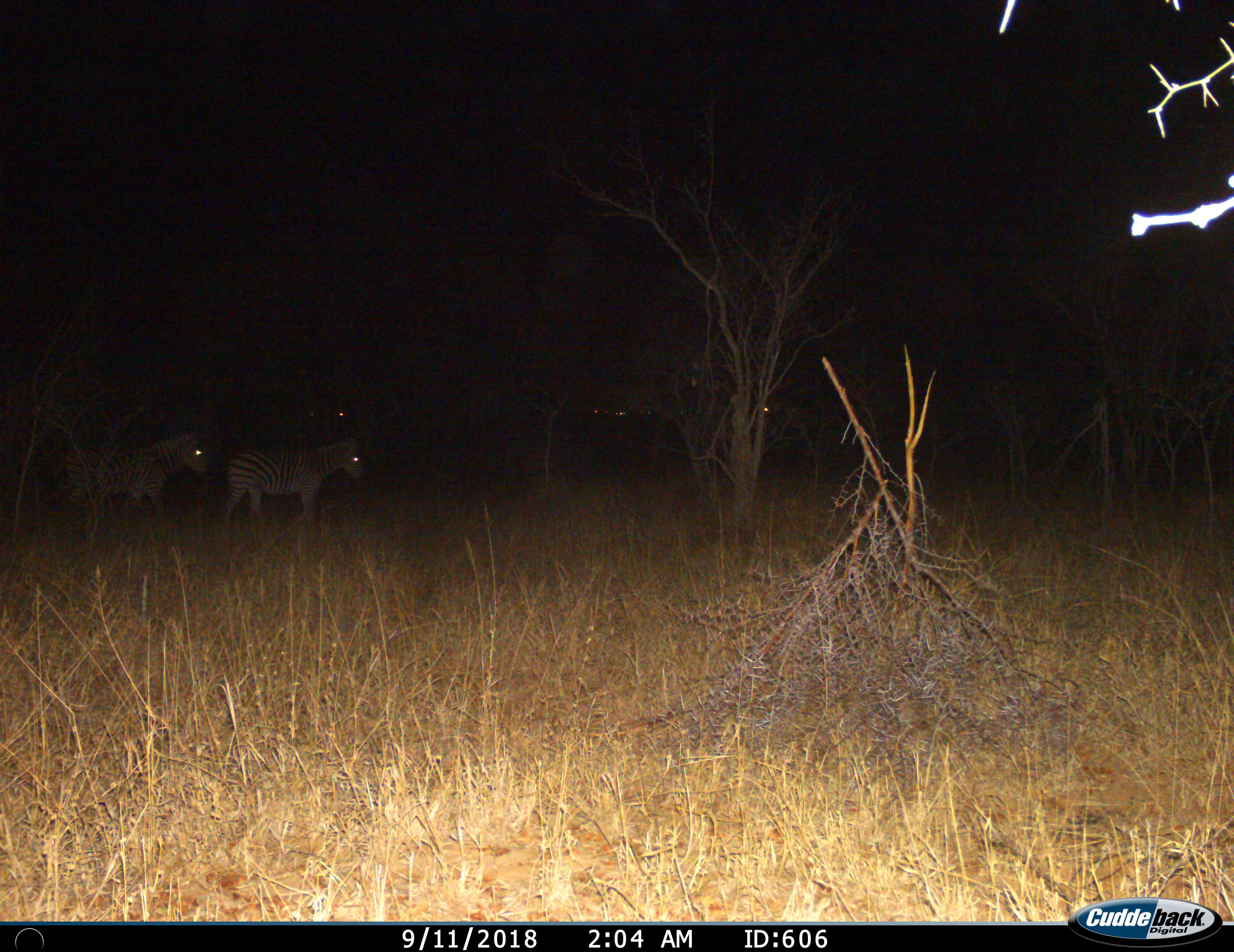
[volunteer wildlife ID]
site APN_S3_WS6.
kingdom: Animalia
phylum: Chordata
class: Mammalia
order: Perissodactyla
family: Equidae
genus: Equus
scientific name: Equus quagga burchellii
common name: burchell's zebra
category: zebraburchells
Zebraburchells (burchell's zebra) (Equus quagga burchellii), count 2. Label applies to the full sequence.